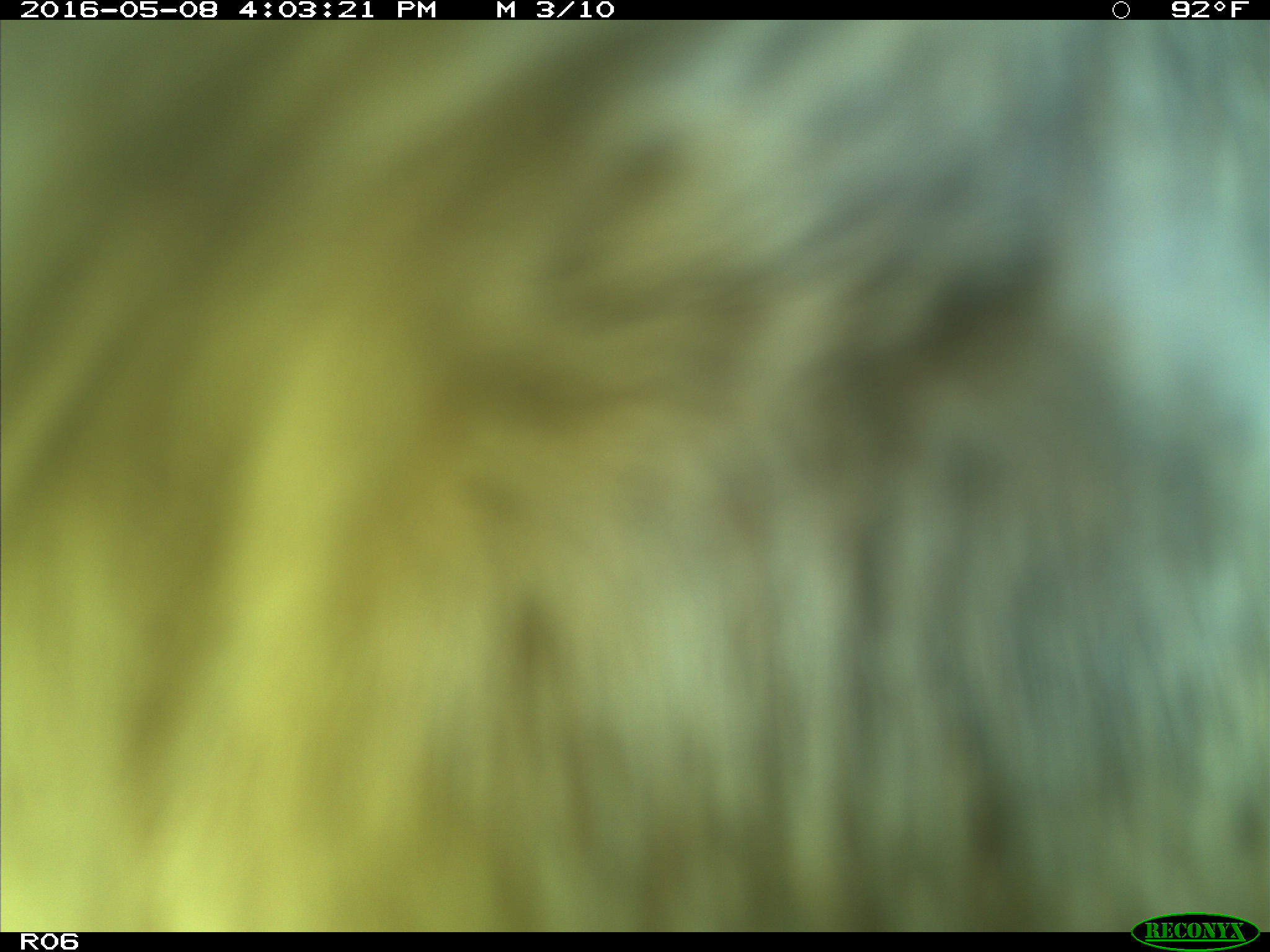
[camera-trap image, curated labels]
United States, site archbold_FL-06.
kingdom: Animalia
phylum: Chordata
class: Mammalia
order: Artiodactyla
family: Bovidae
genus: Bos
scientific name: Bos taurus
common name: domestic cow